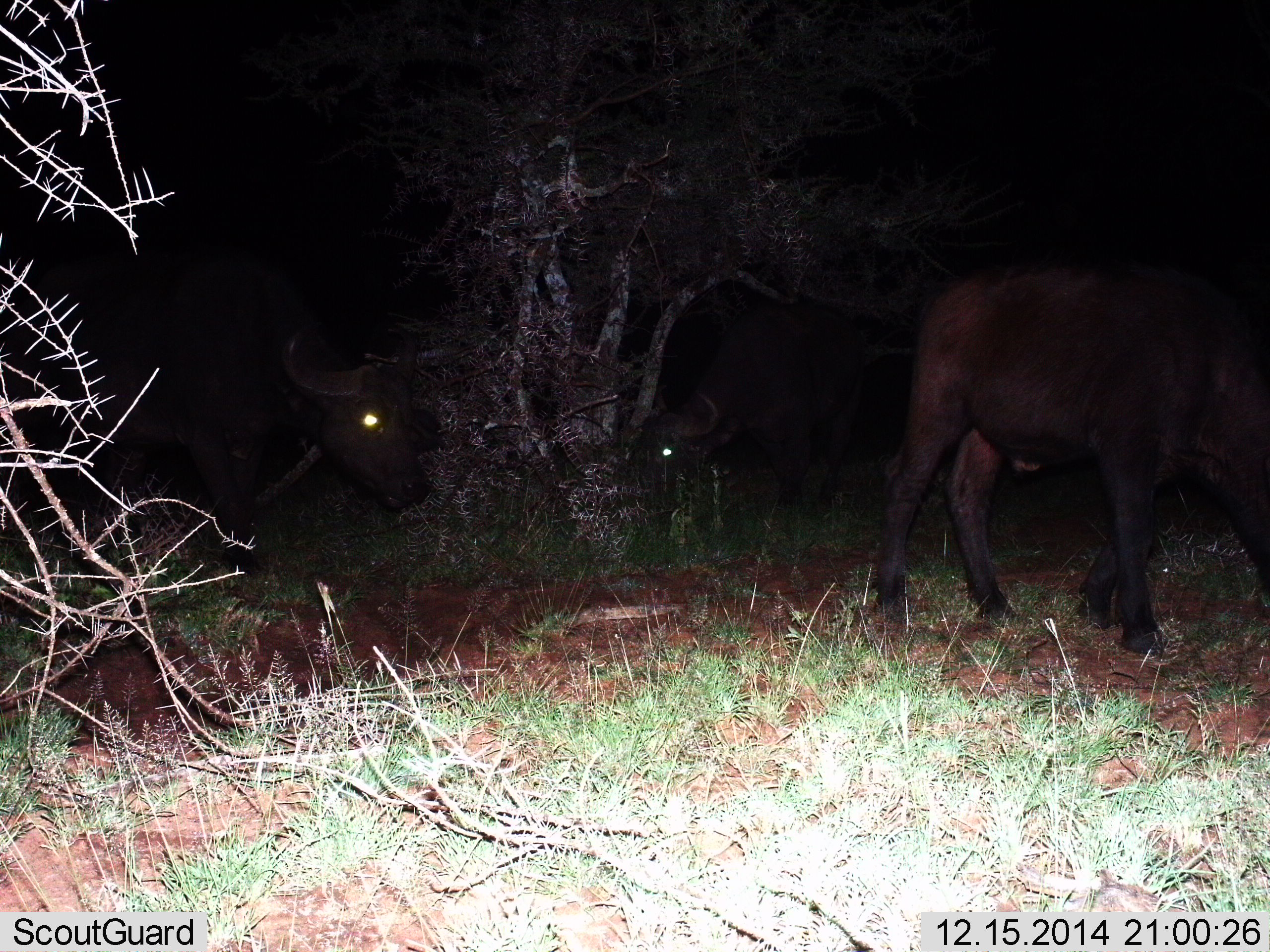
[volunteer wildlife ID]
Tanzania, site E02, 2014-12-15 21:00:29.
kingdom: Animalia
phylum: Chordata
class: Mammalia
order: Artiodactyla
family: Bovidae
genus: Syncerus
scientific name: Syncerus caffer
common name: cape buffalo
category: buffalo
Buffalo (cape buffalo) (Syncerus caffer), count 3. Behavior (volunteer vote fractions): standing 70%, resting 0%, moving 70%, interacting 10%. Young present (vote fraction): 10%. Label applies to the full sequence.